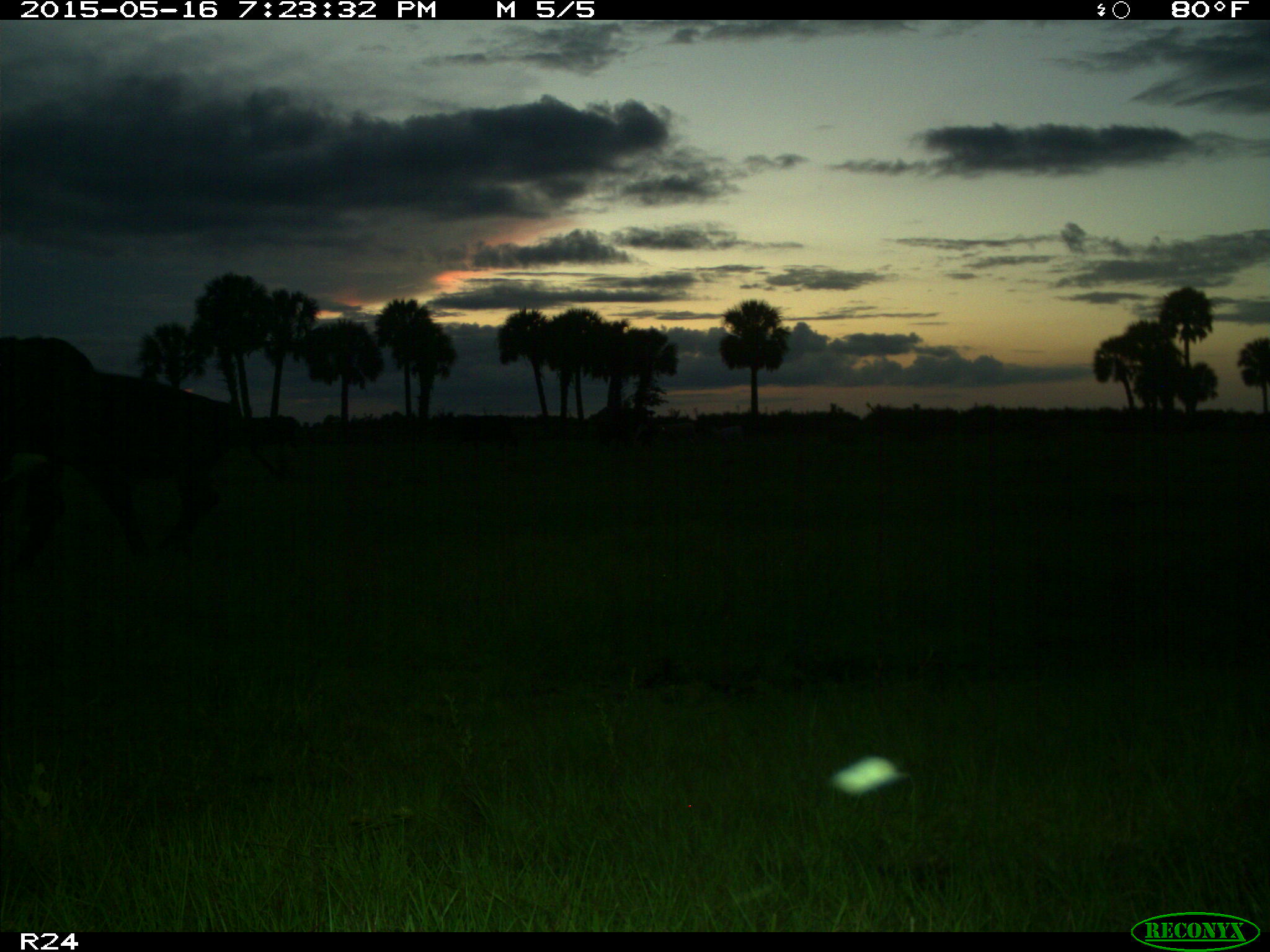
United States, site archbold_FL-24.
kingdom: Animalia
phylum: Chordata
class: Mammalia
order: Artiodactyla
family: Bovidae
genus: Bos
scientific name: Bos taurus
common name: domestic cow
Bos taurus (domestic cow).